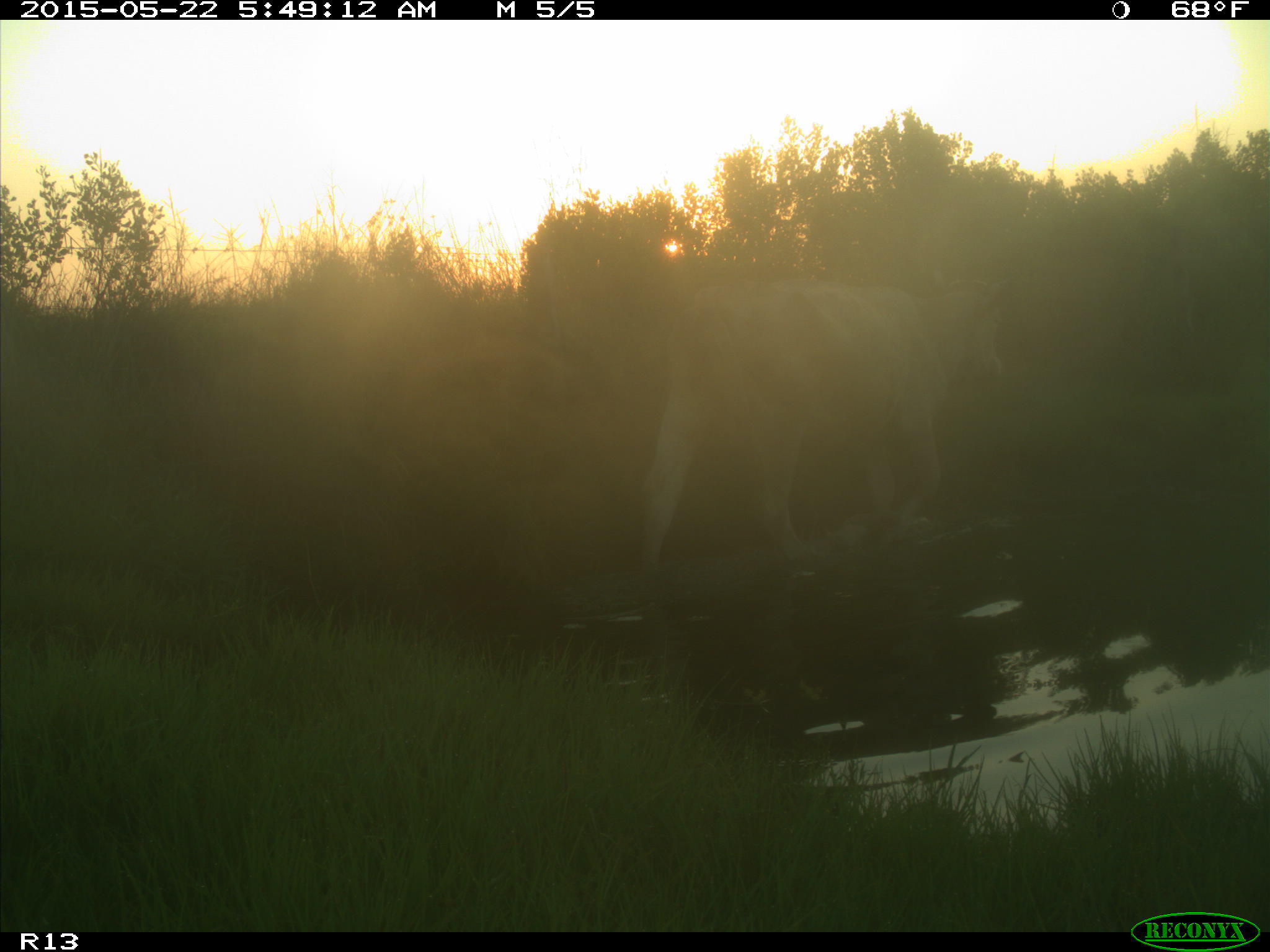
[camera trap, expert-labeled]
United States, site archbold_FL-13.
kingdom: Animalia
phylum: Chordata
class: Mammalia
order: Artiodactyla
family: Bovidae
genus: Bos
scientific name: Bos taurus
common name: domestic cow